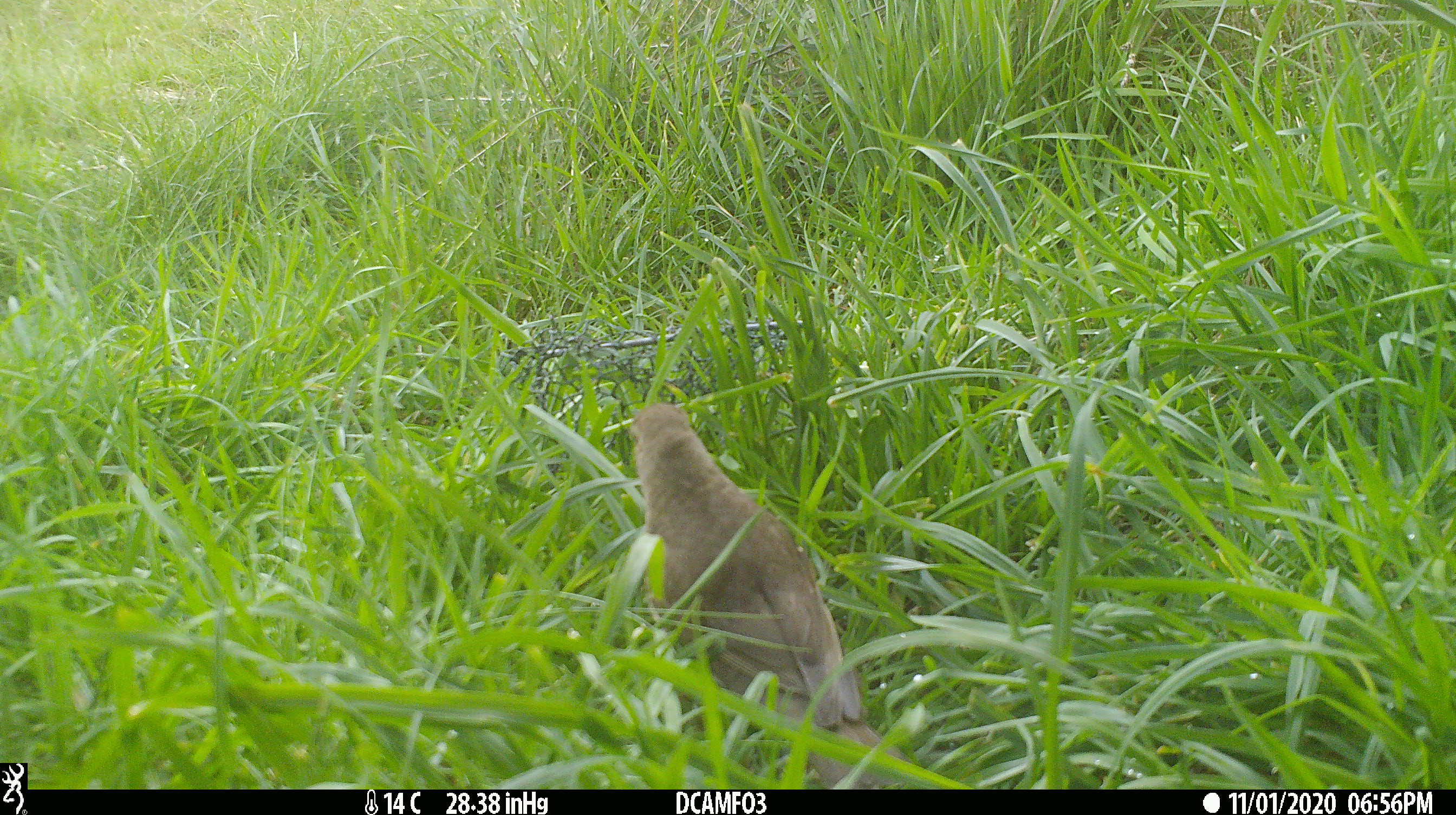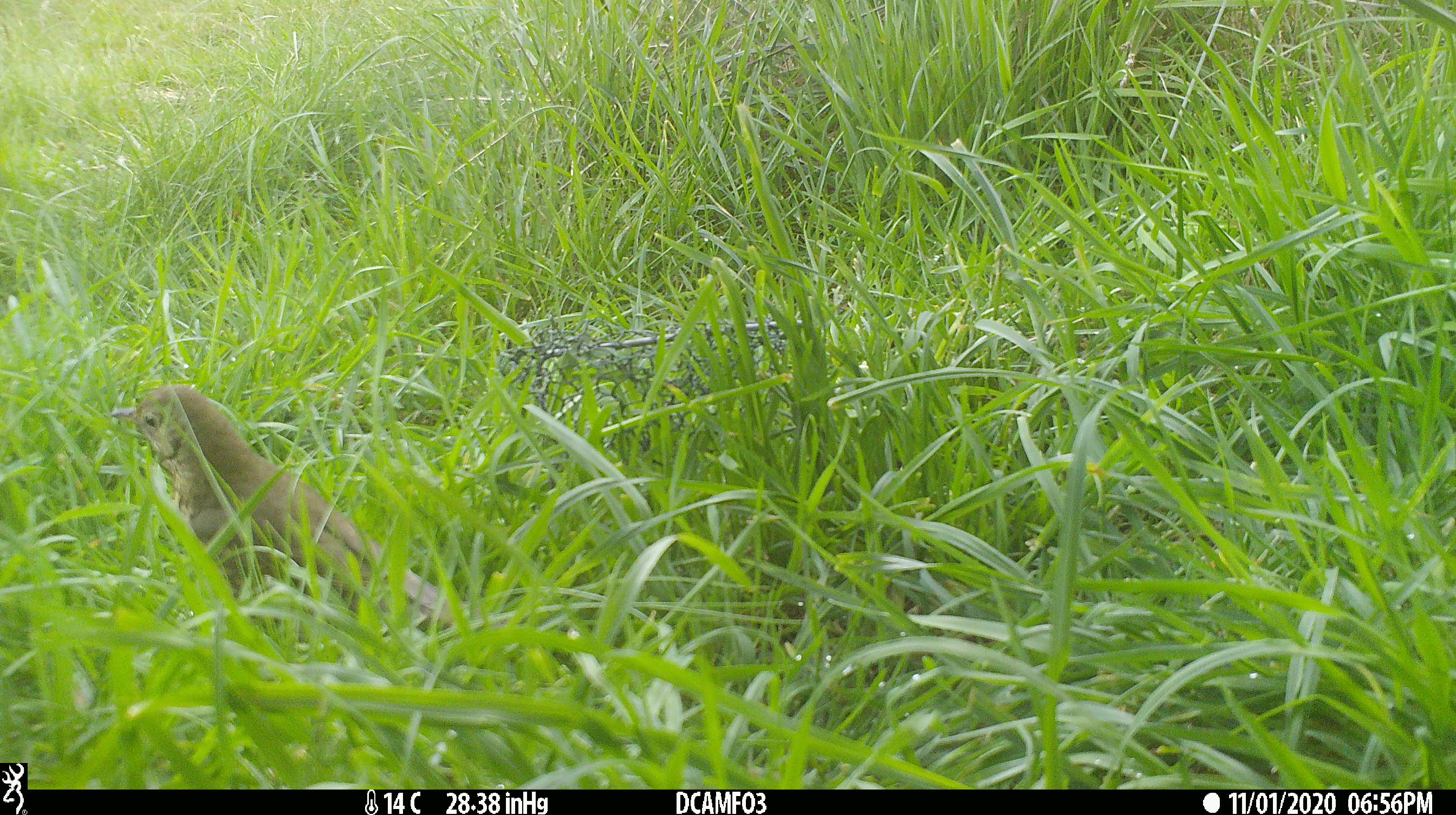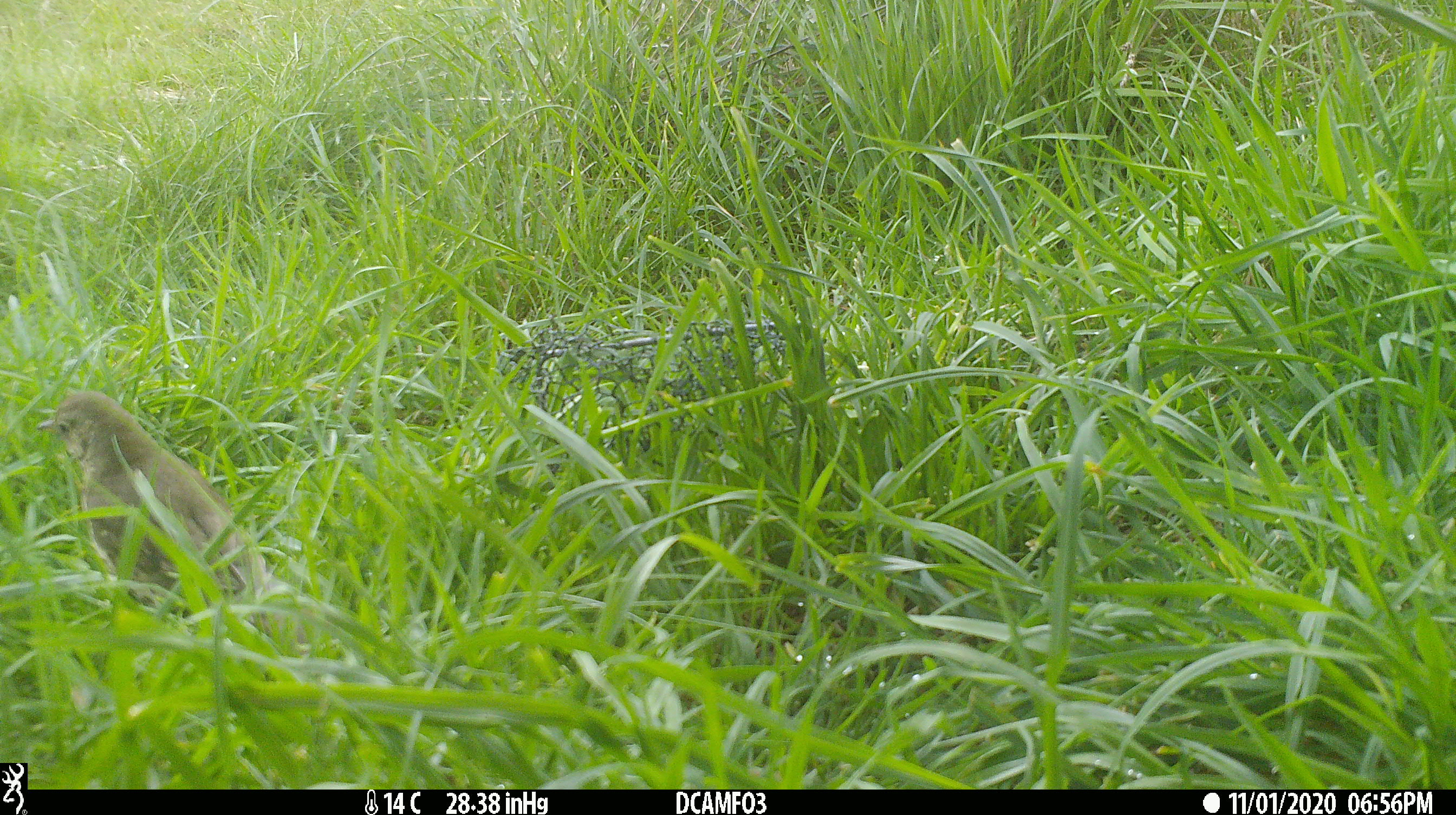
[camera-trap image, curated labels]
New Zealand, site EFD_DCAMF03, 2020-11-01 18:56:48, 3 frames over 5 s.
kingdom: Animalia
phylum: Chordata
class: Aves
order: Passeriformes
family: Turdidae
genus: Turdus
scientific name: Turdus philomelos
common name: song thrush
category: thrush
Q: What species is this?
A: Thrush (song thrush) (Turdus philomelos).